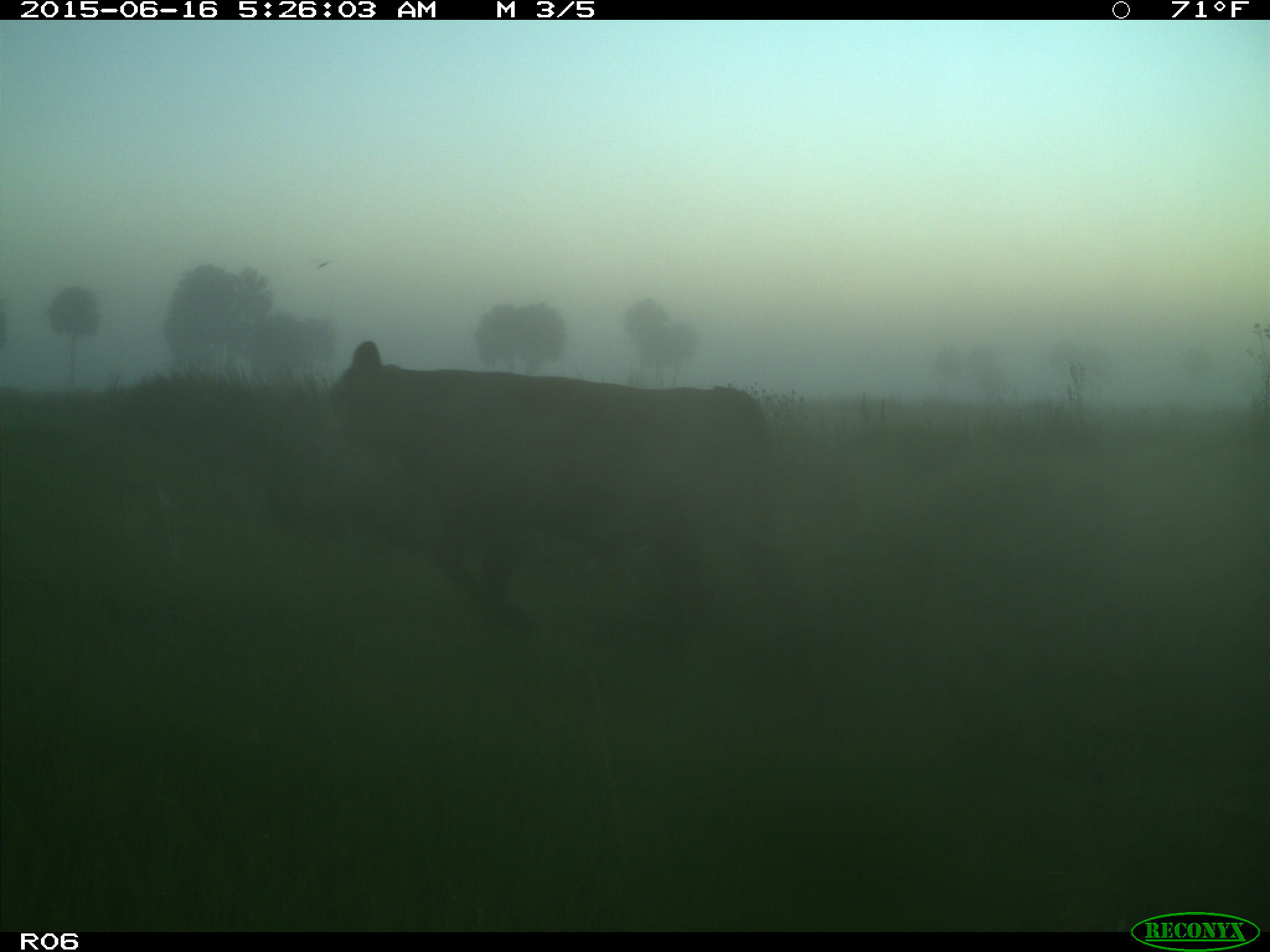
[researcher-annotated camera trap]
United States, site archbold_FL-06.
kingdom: Animalia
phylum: Chordata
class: Mammalia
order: Artiodactyla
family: Bovidae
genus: Bos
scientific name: Bos taurus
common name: domestic cow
Bos taurus (domestic cow).